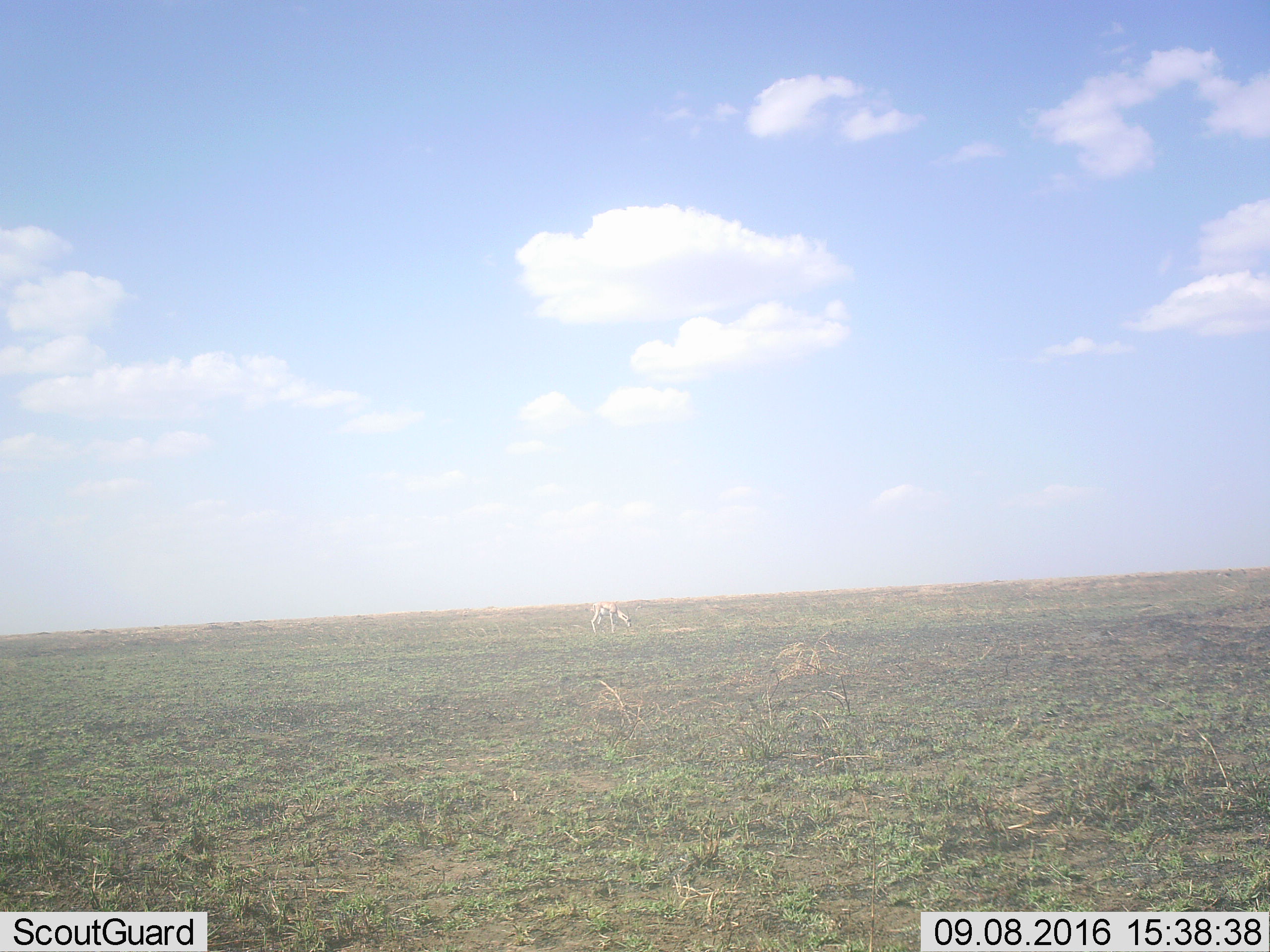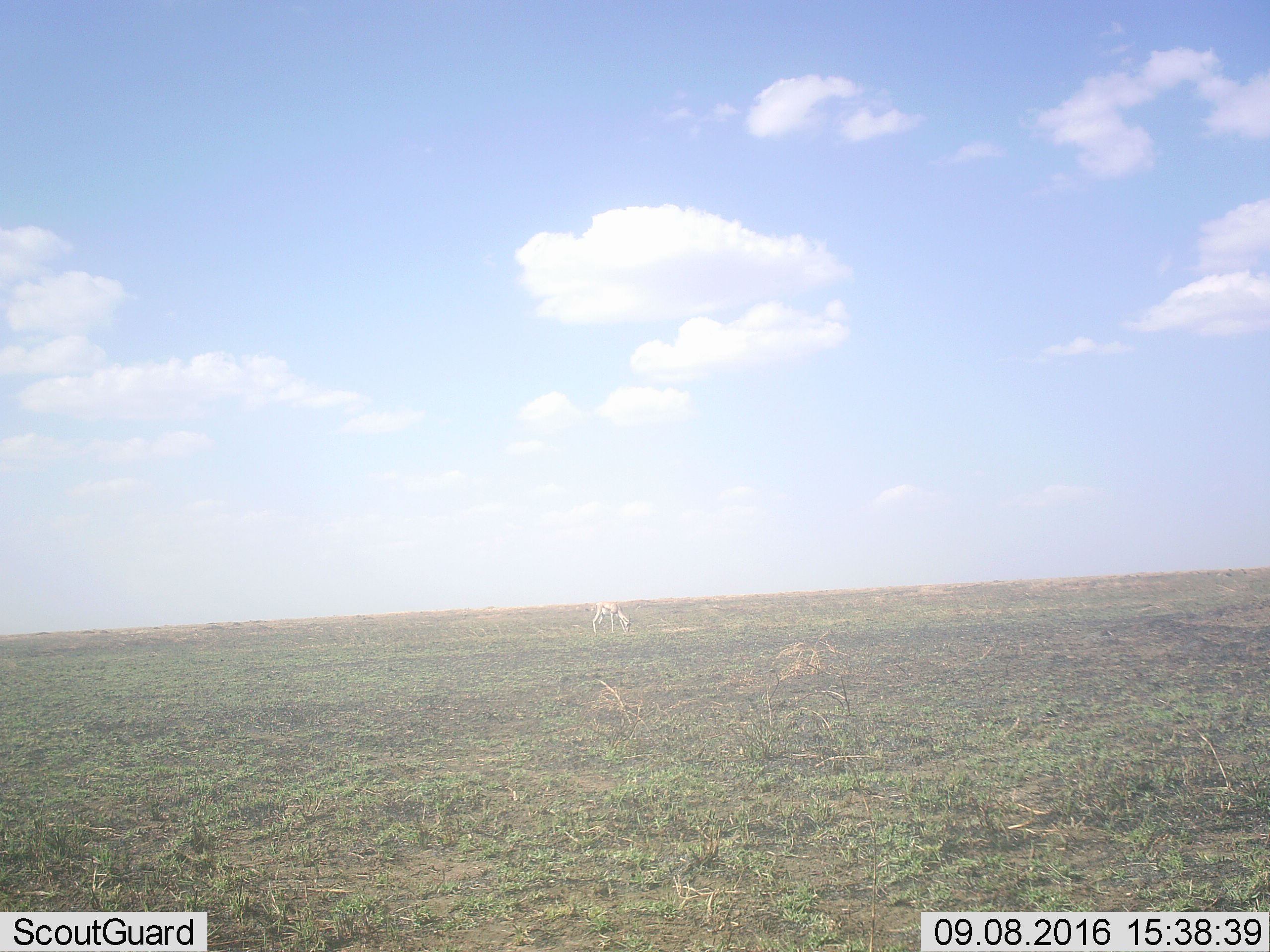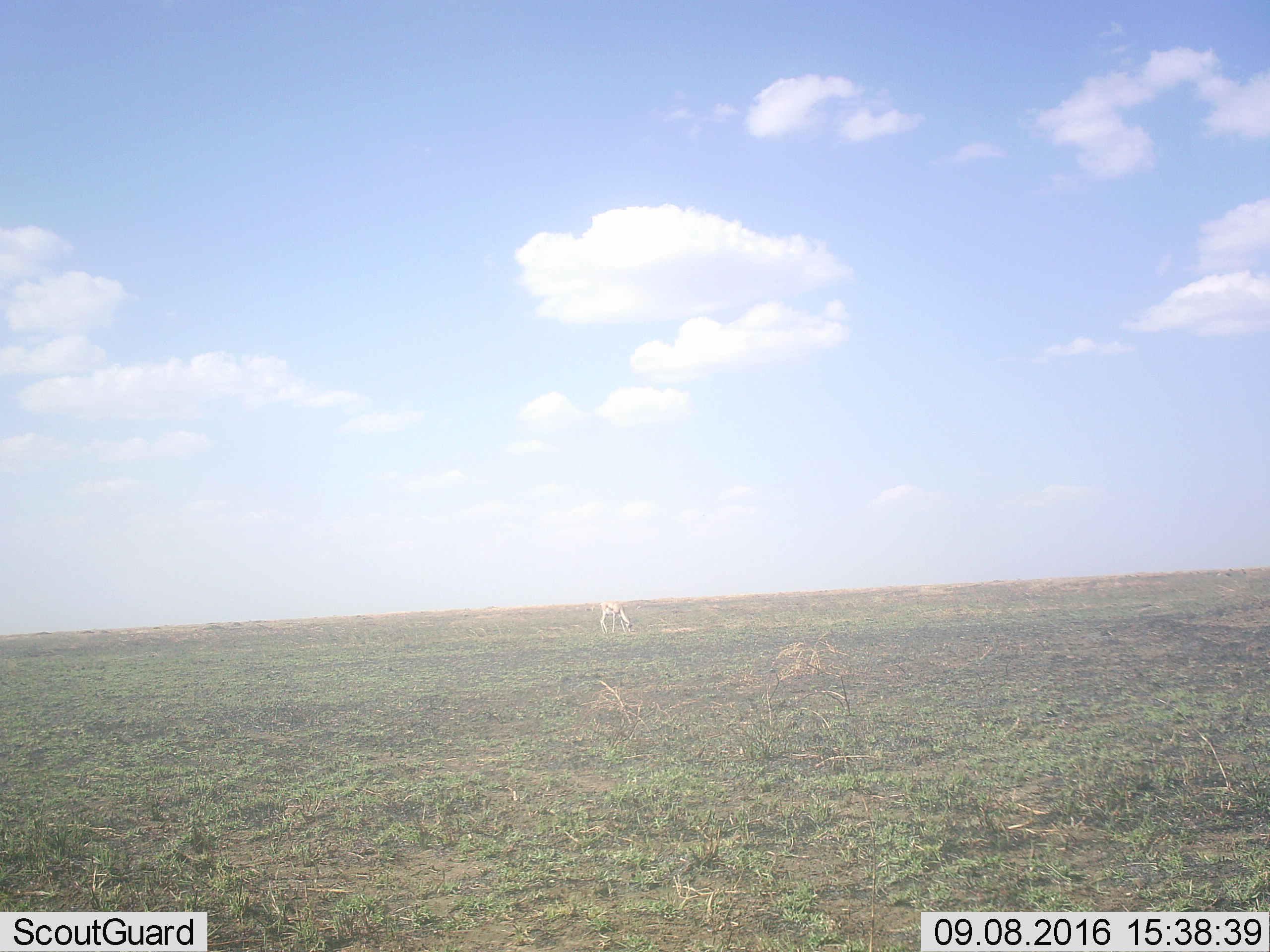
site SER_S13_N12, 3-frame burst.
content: unidentified animal